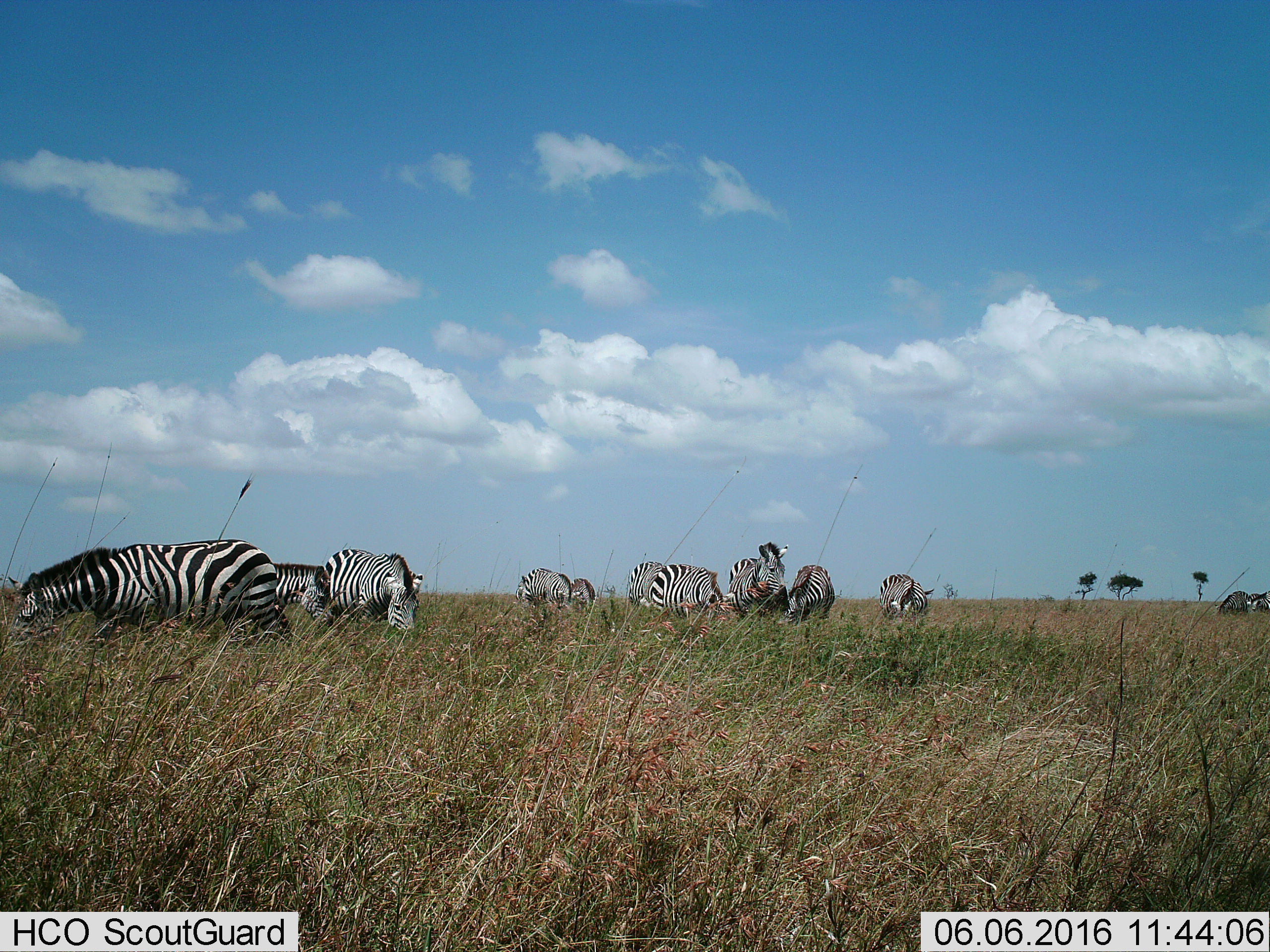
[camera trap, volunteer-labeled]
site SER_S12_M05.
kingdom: Animalia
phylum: Chordata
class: Mammalia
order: Perissodactyla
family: Equidae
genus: Equus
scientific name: Equus quagga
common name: plains zebra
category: zebraplains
Zebraplains (plains zebra) (Equus quagga), count 11-50. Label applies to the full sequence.